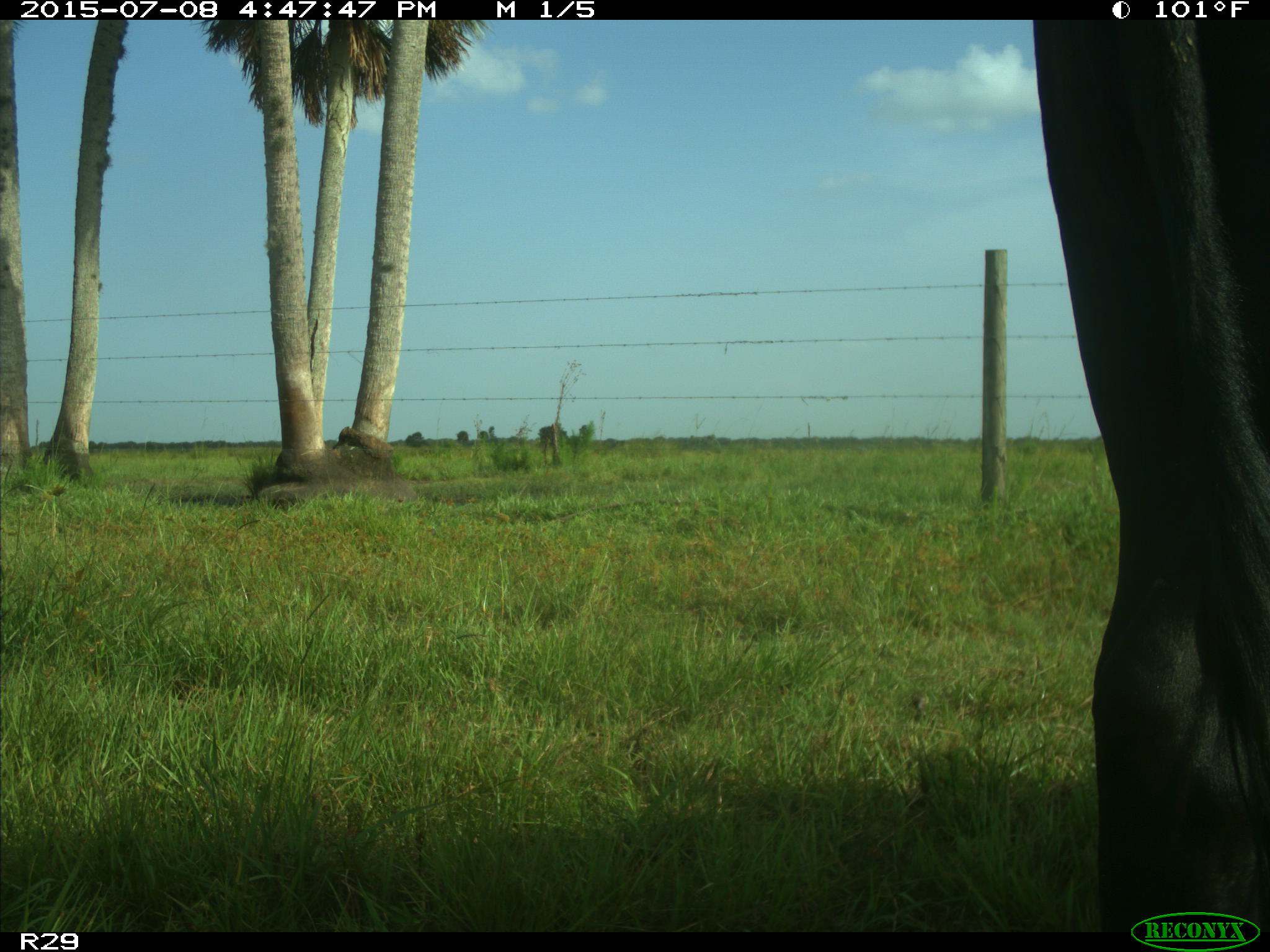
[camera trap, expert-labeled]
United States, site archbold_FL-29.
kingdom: Animalia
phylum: Chordata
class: Mammalia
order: Artiodactyla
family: Bovidae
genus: Bos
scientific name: Bos taurus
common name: domestic cow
Bos taurus (domestic cow).